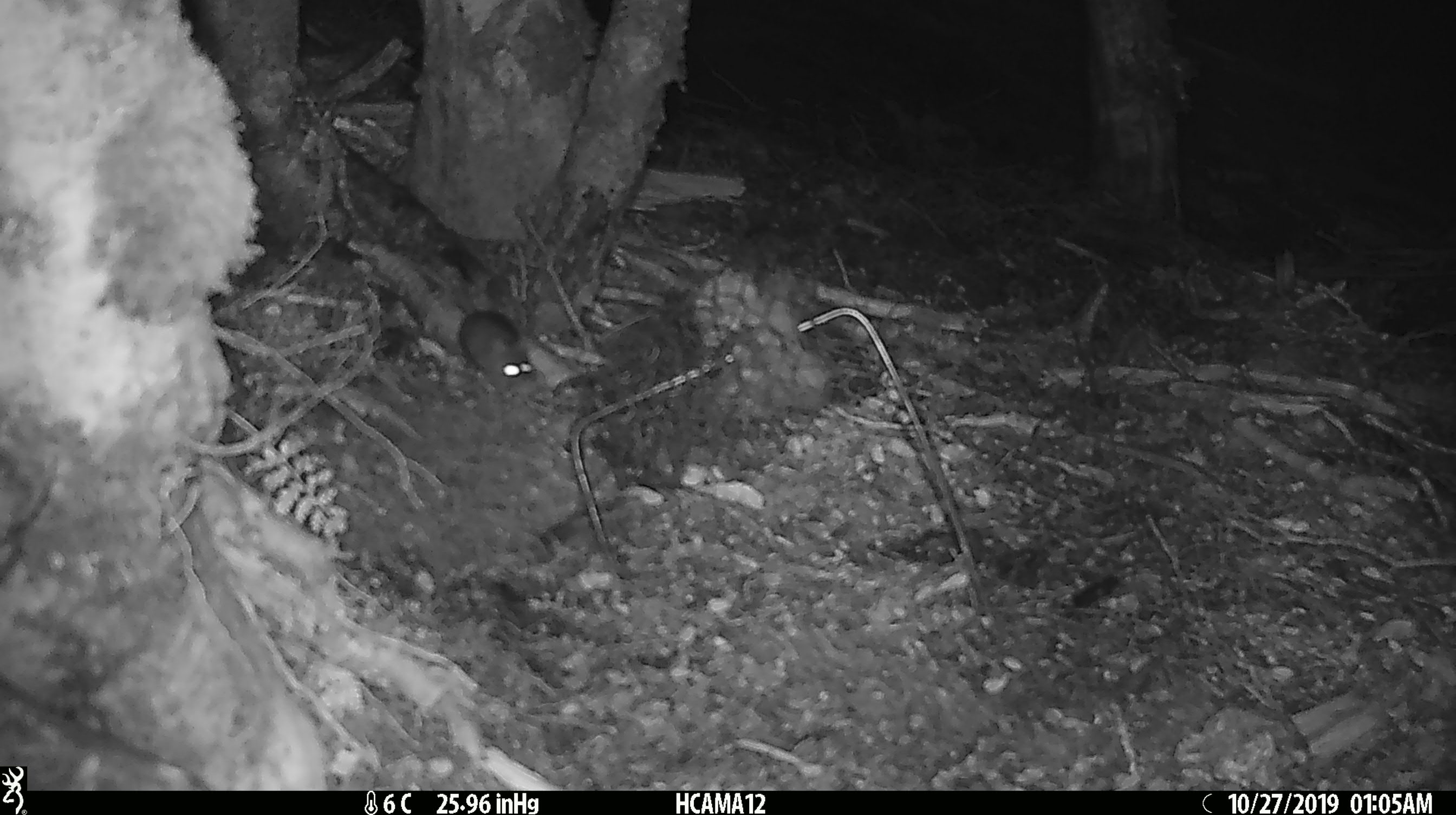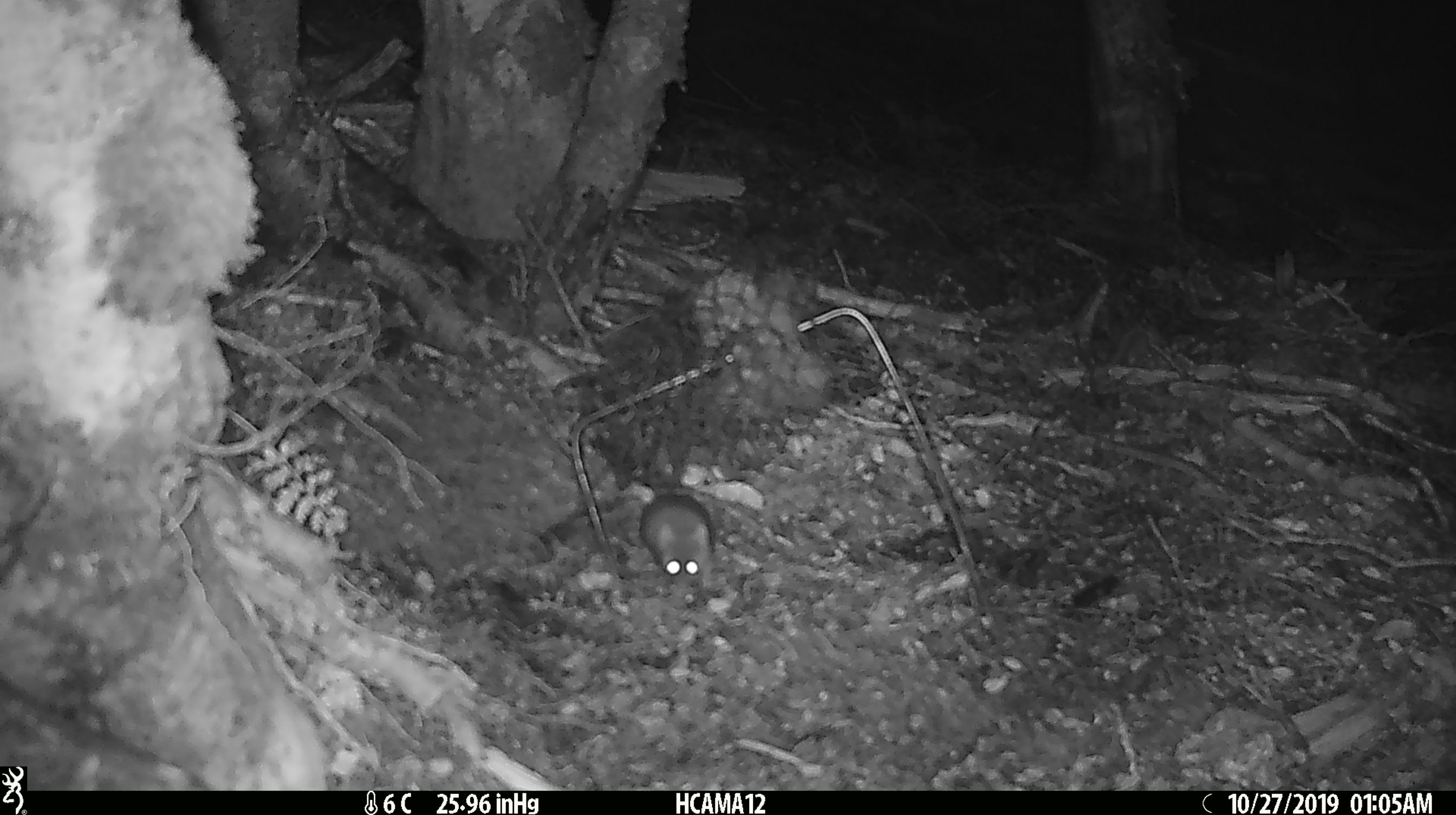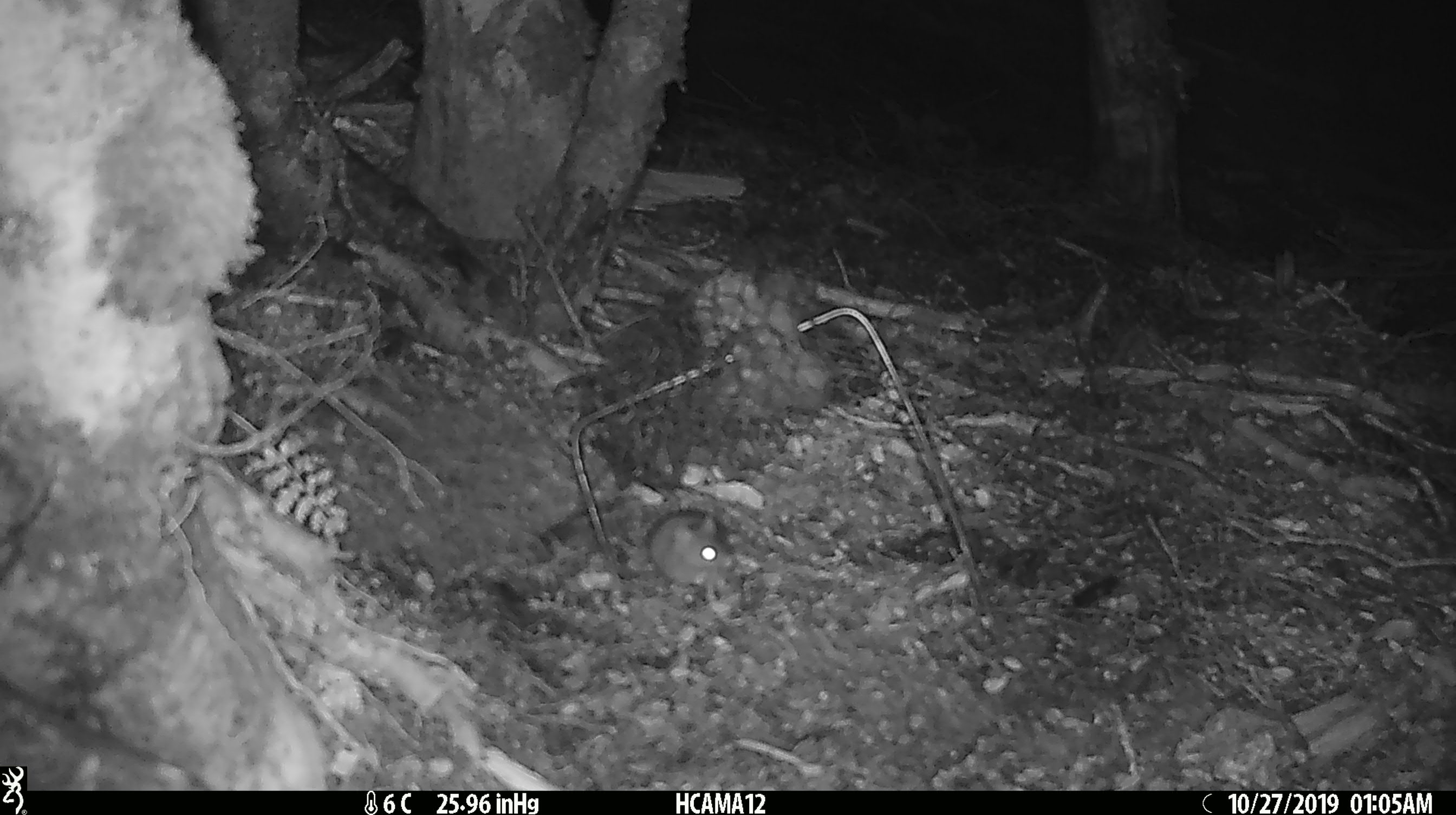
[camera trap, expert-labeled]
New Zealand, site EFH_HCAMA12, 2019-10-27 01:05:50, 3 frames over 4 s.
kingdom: Animalia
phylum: Chordata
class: Mammalia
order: Rodentia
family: Muridae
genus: Mus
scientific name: Mus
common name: mouse